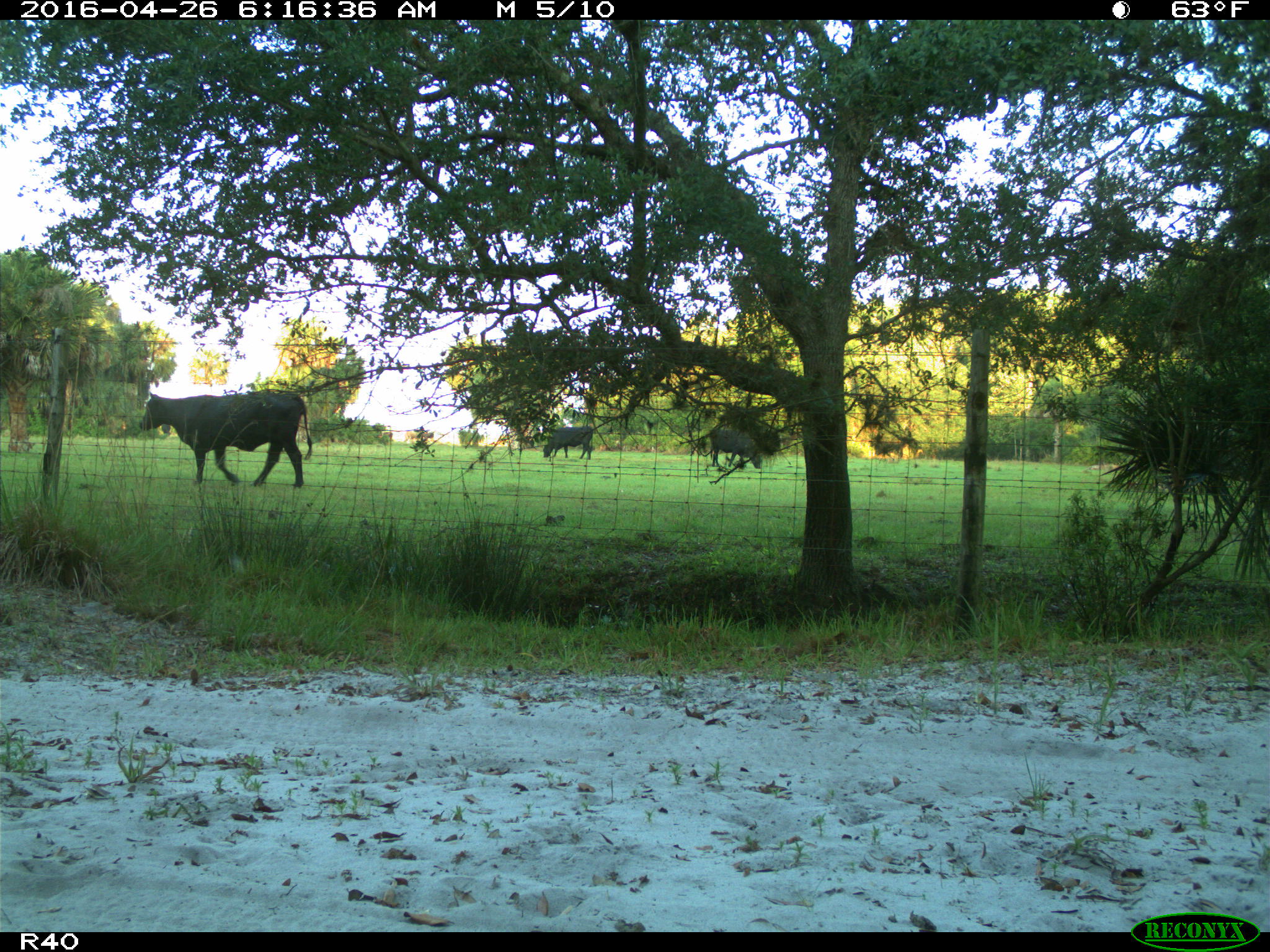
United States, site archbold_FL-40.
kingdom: Animalia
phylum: Chordata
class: Mammalia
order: Artiodactyla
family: Bovidae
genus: Bos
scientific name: Bos taurus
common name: domestic cow